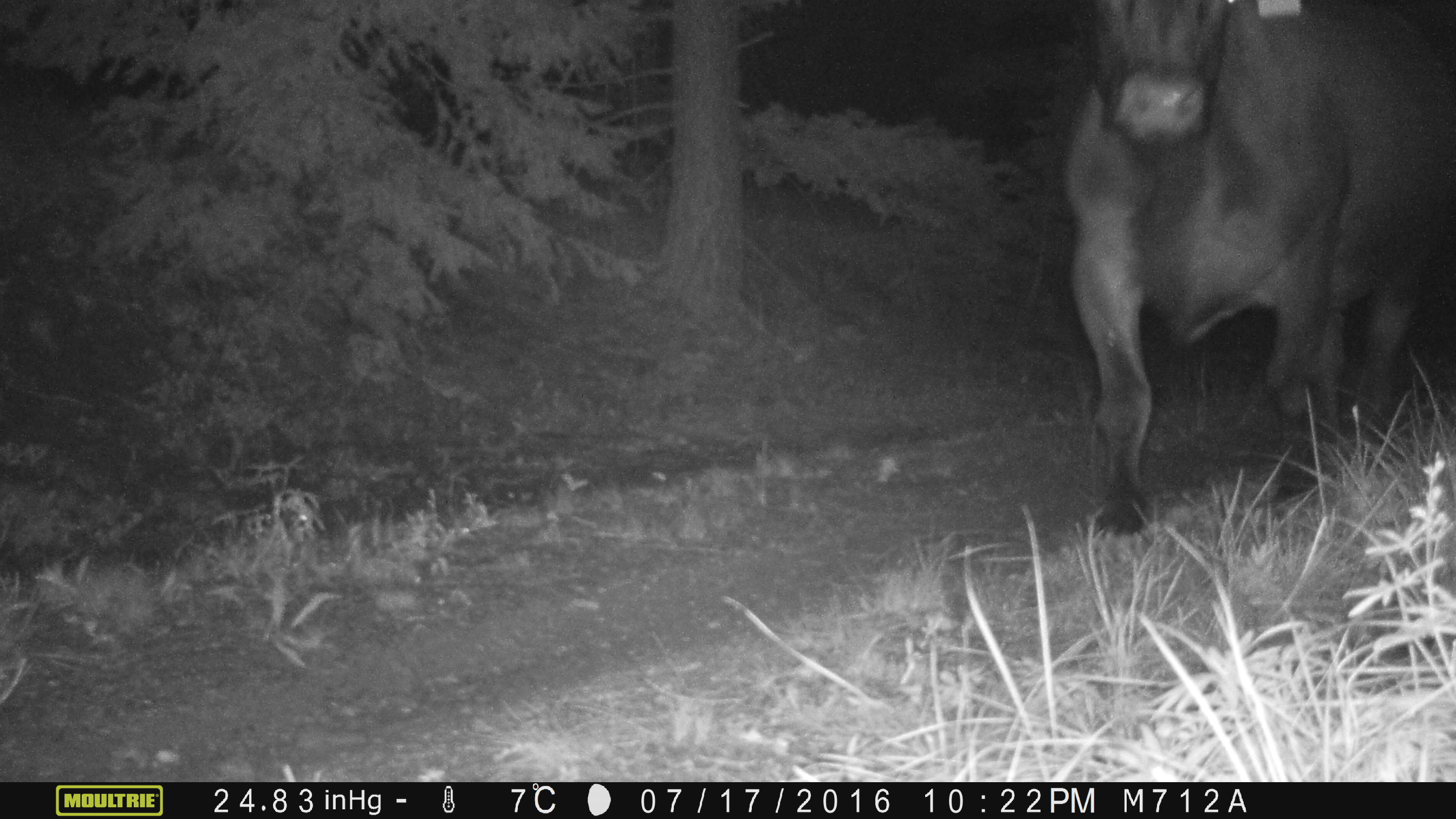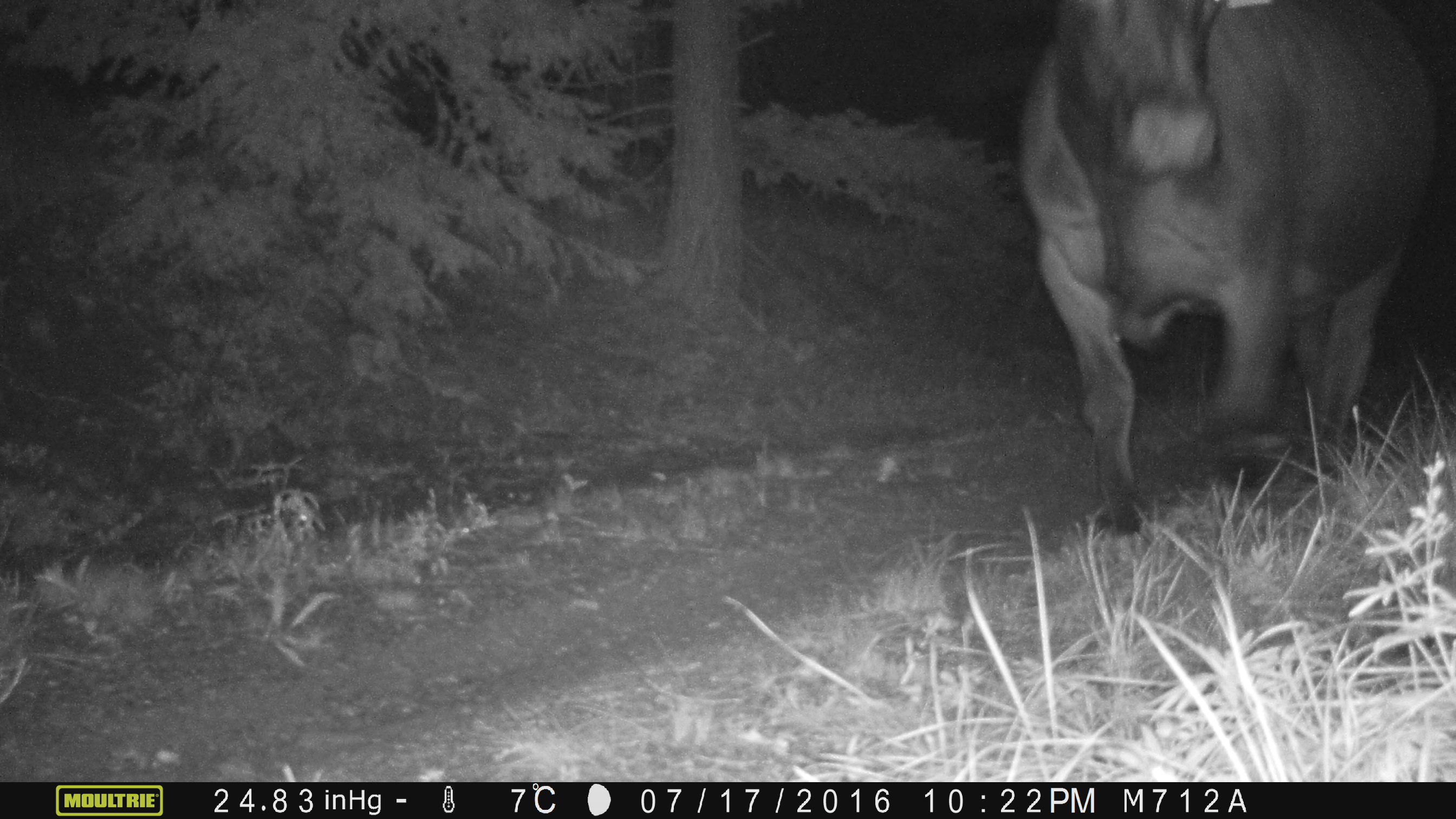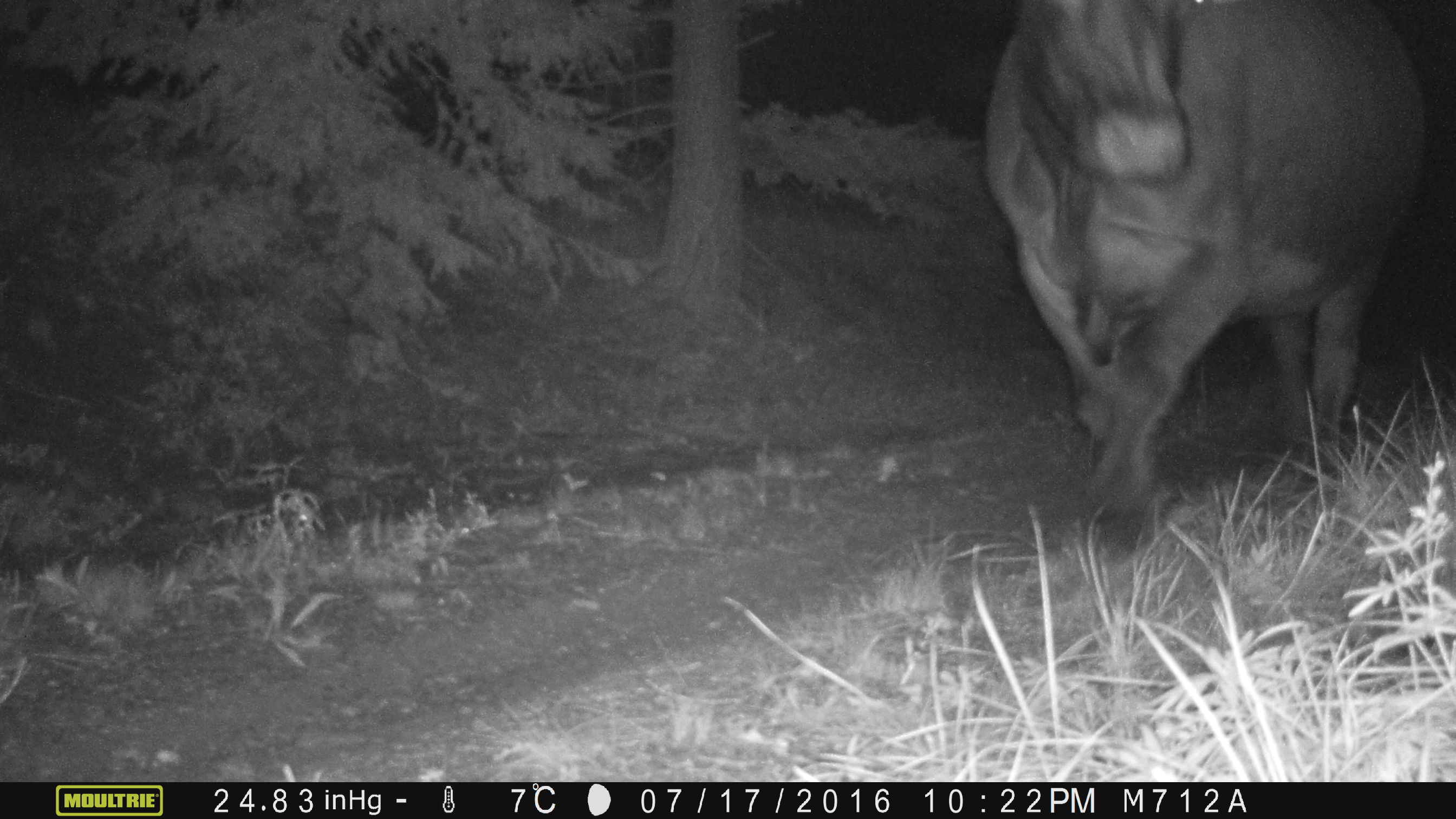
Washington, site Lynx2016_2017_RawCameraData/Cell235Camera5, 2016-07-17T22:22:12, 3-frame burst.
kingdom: Animalia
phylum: Chordata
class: Mammalia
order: Artiodactyla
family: Bovidae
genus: Bos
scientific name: Bos taurus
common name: domestic cattle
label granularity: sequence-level